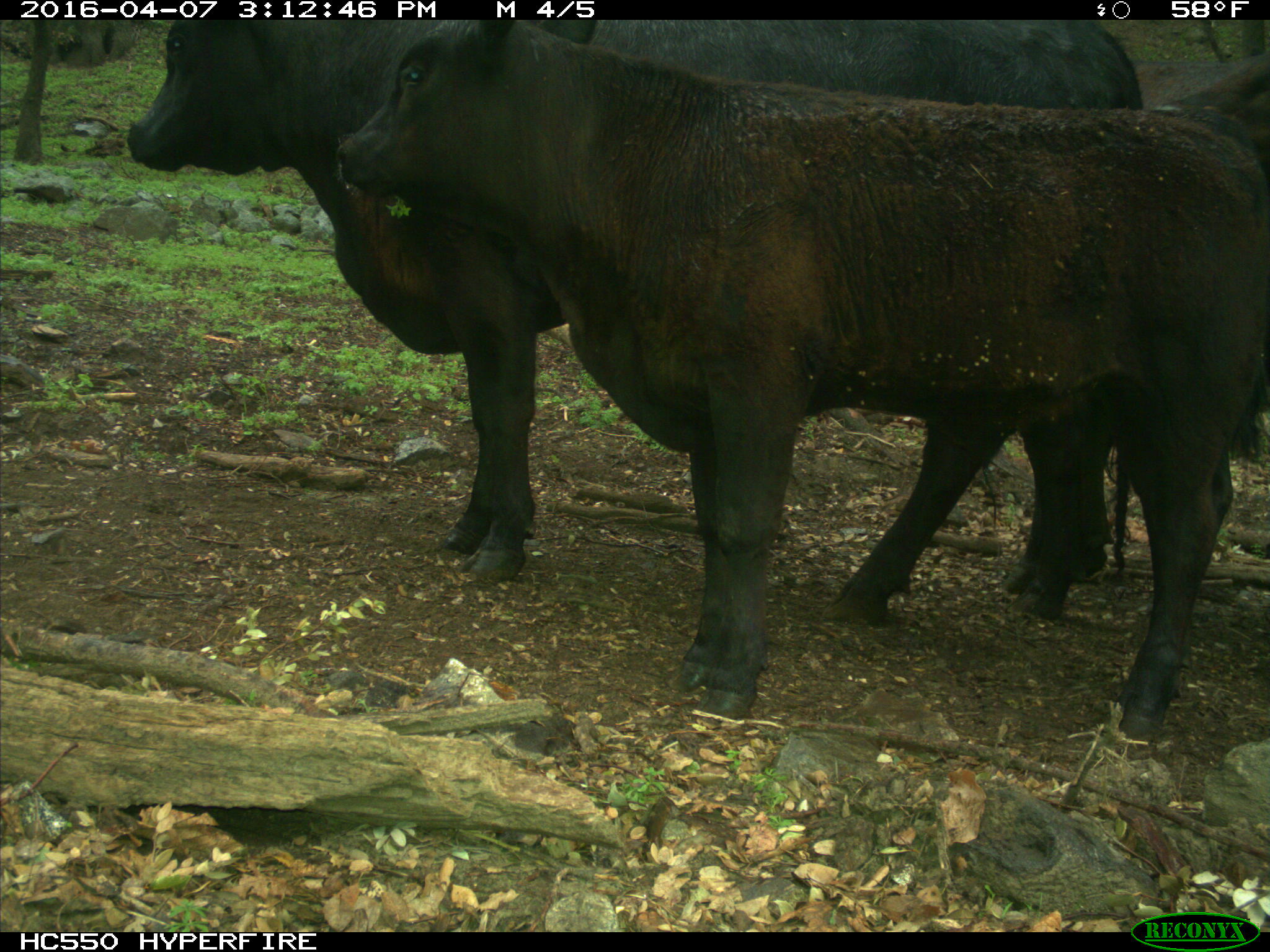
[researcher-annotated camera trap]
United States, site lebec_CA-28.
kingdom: Animalia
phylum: Chordata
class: Mammalia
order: Artiodactyla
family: Bovidae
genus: Bos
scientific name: Bos taurus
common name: domestic cow